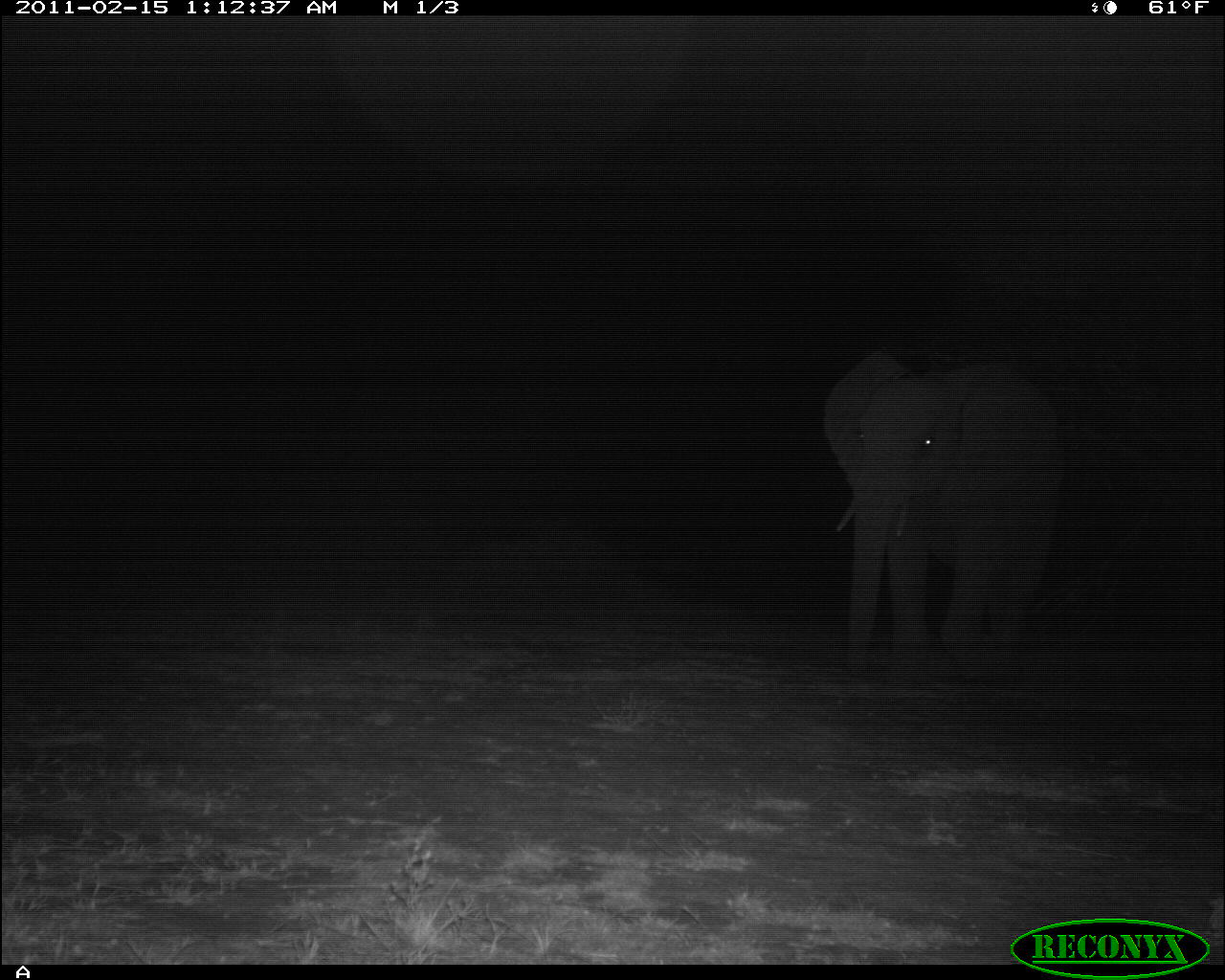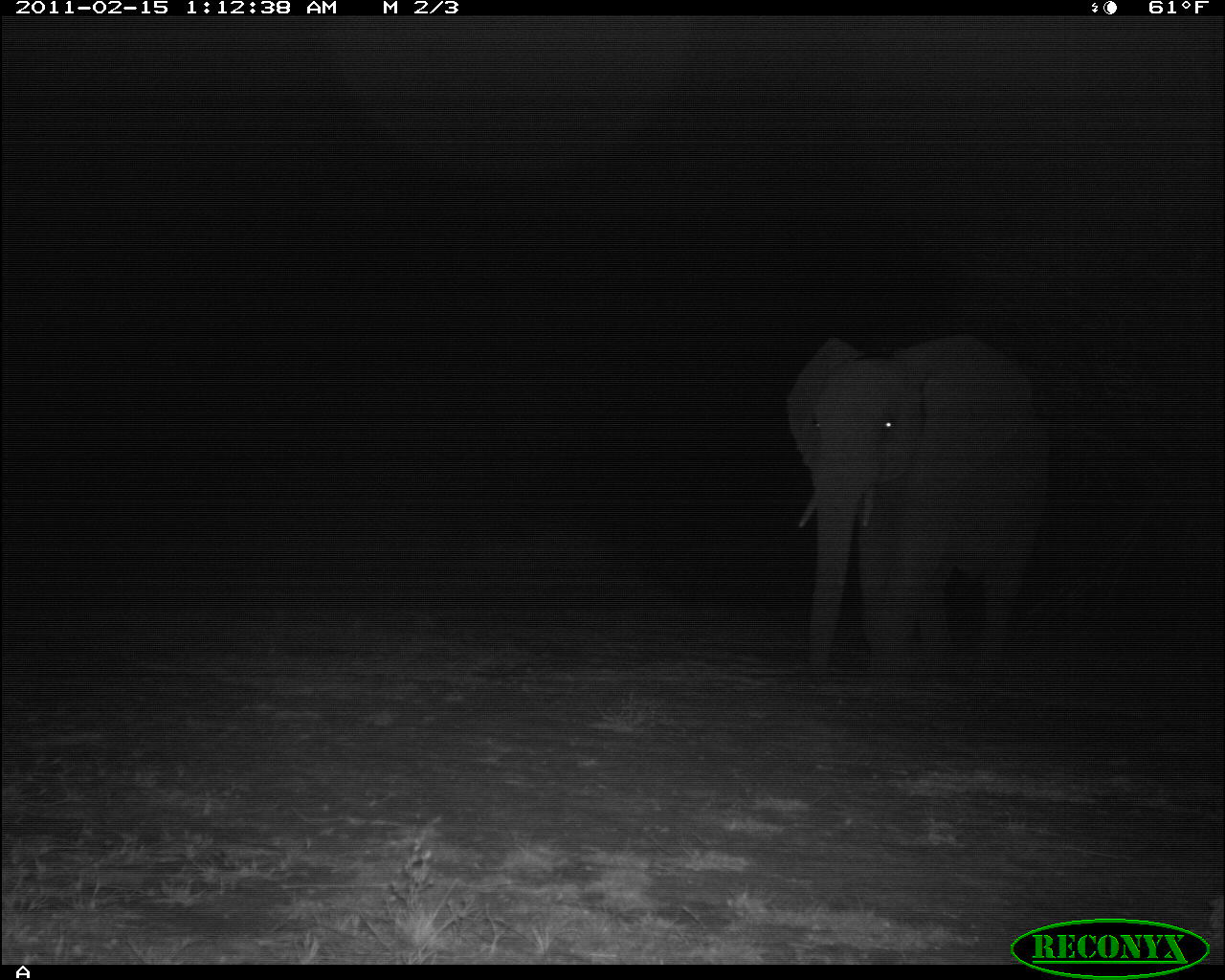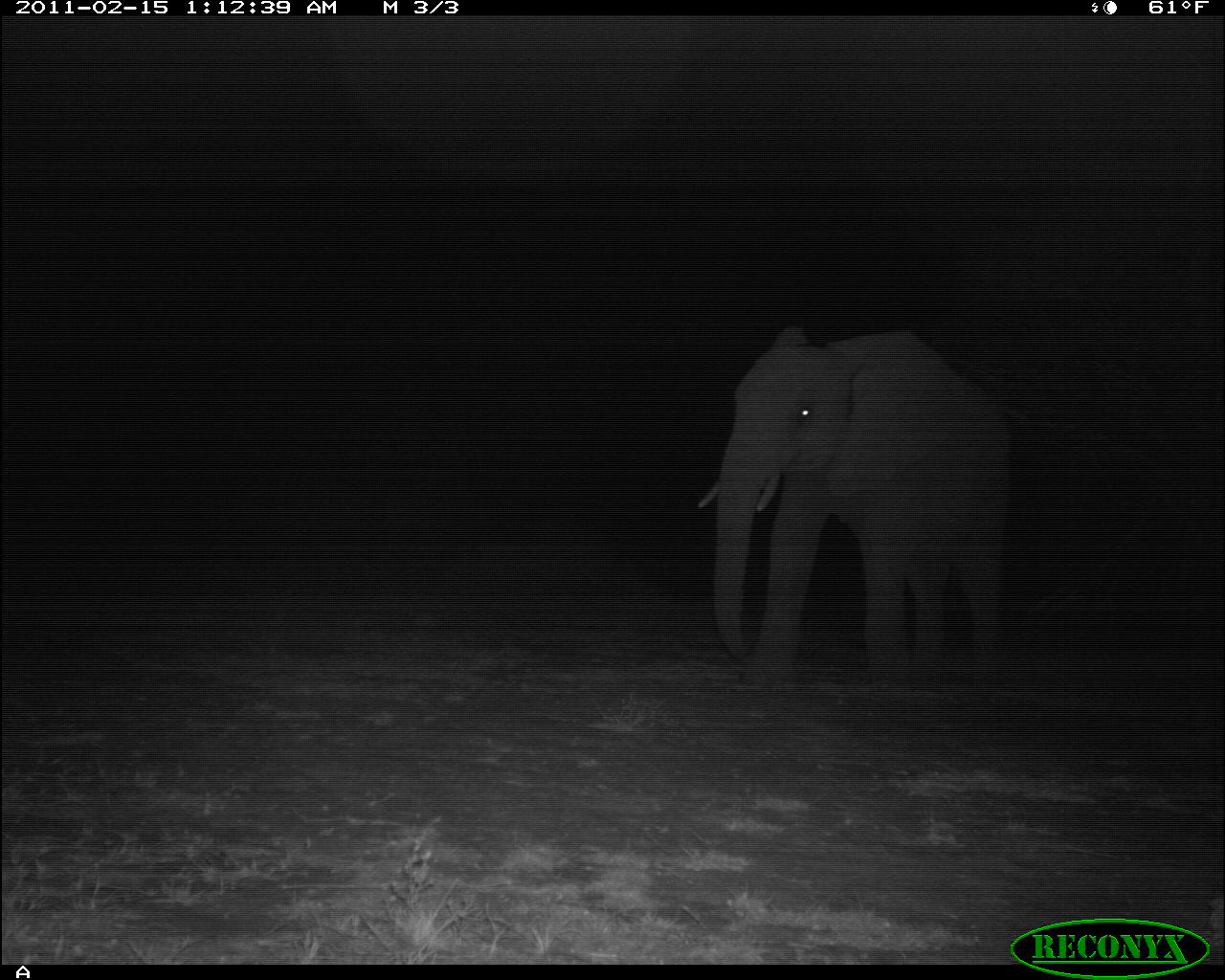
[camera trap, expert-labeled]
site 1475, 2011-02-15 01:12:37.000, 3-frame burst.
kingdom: Animalia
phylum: Chordata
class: Mammalia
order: Proboscidea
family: Elephantidae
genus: Loxodonta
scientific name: Loxodonta africana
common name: african bush elephant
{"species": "Loxodonta africana (african bush elephant)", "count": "1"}